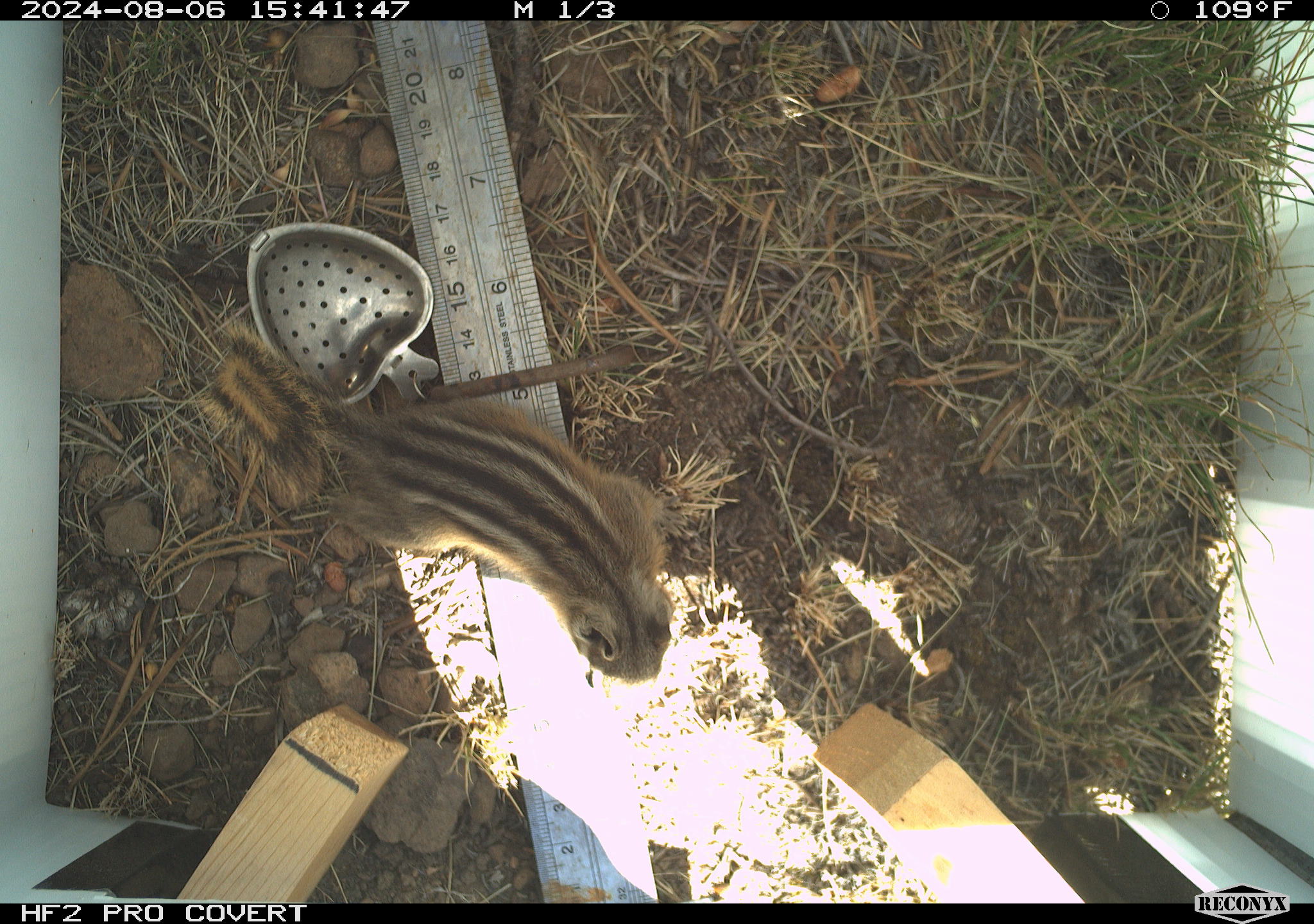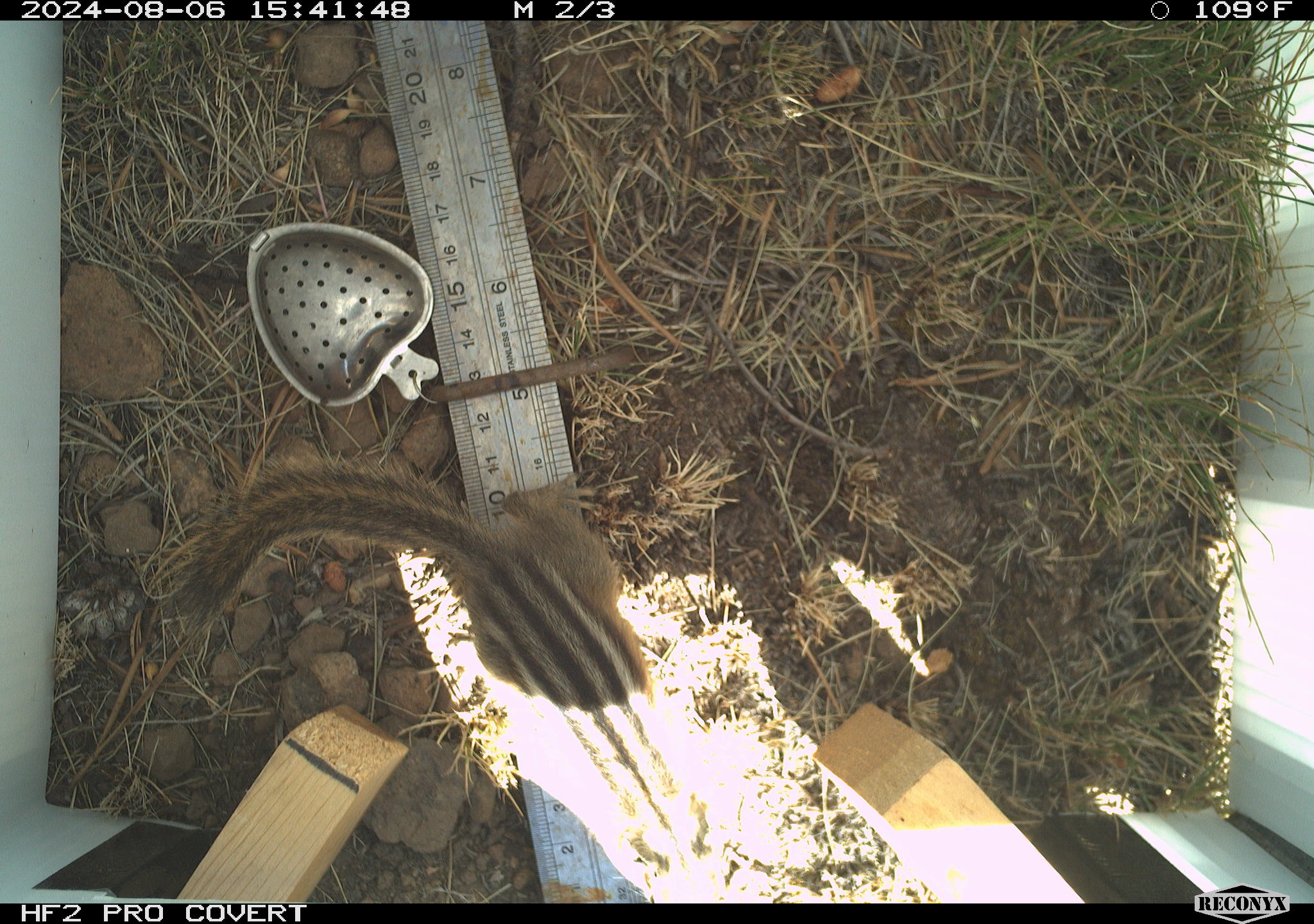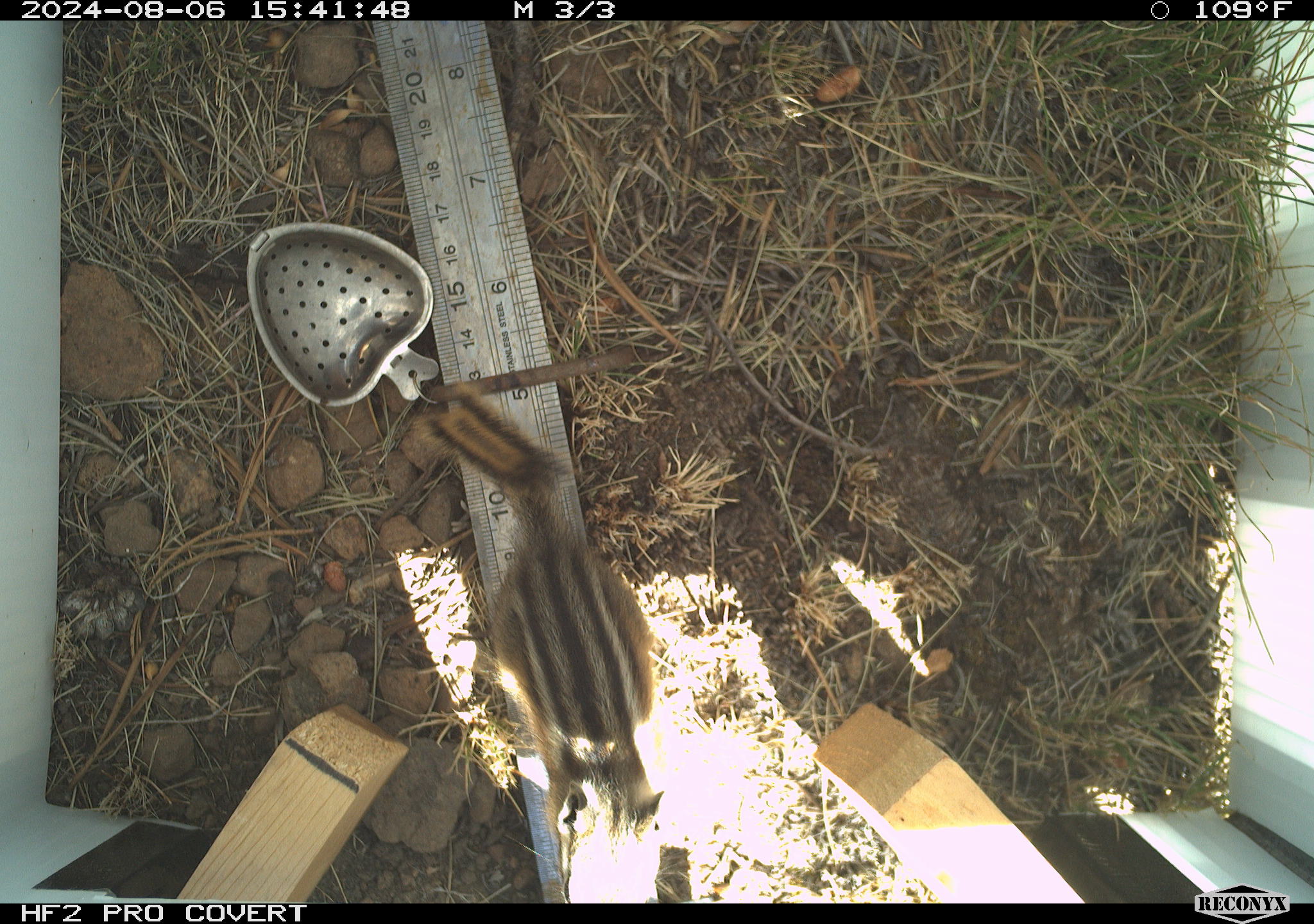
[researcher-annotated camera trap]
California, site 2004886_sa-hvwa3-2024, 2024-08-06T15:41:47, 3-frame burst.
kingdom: Animalia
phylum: Chordata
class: Mammalia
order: Rodentia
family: Sciuridae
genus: Neotamias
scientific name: Neotamias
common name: western chipmunks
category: neotamias species